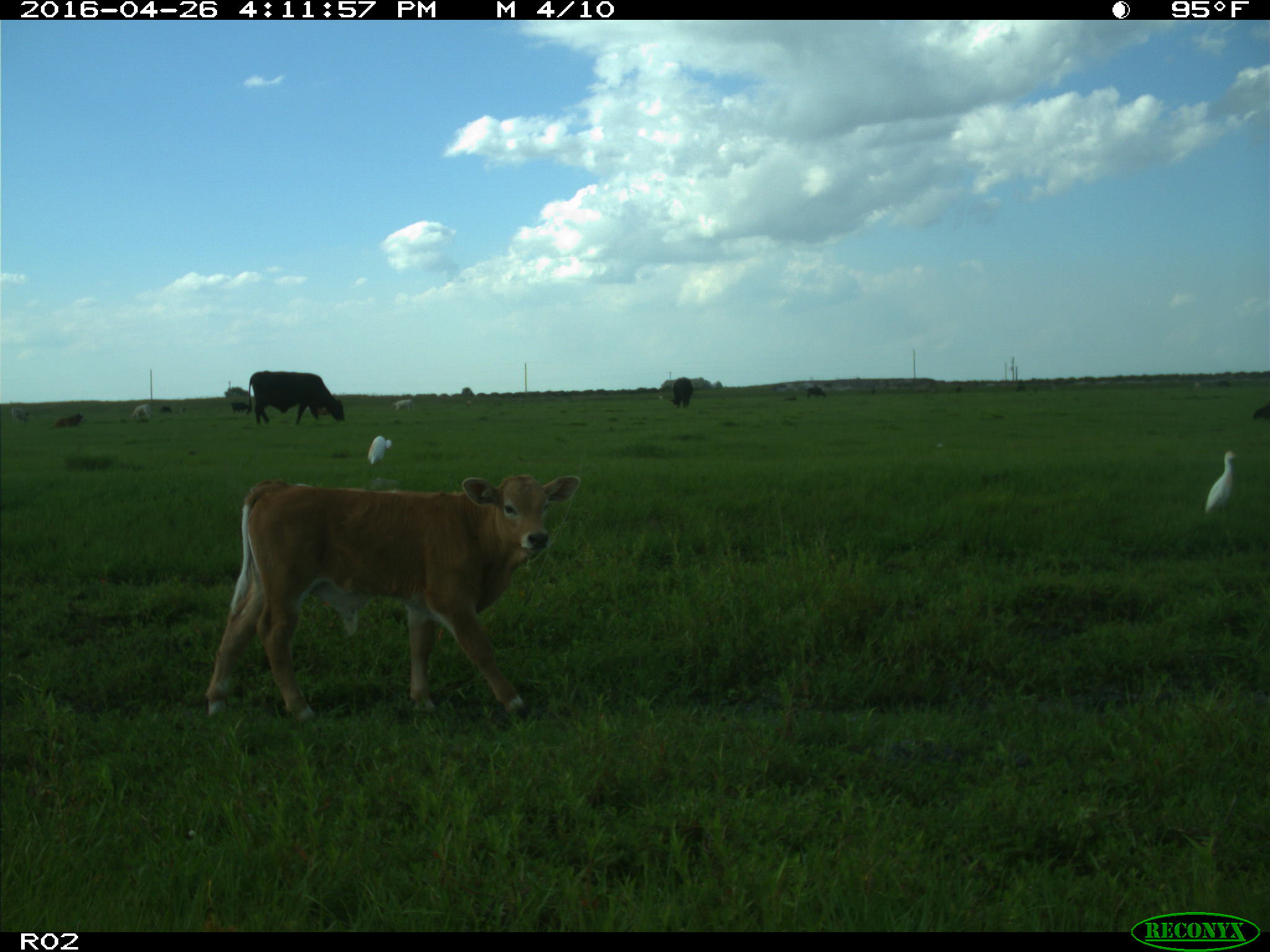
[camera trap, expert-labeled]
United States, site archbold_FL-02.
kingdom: Animalia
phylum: Chordata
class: Mammalia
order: Artiodactyla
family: Bovidae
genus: Bos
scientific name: Bos taurus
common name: domestic cow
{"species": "Bos taurus (domestic cow)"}